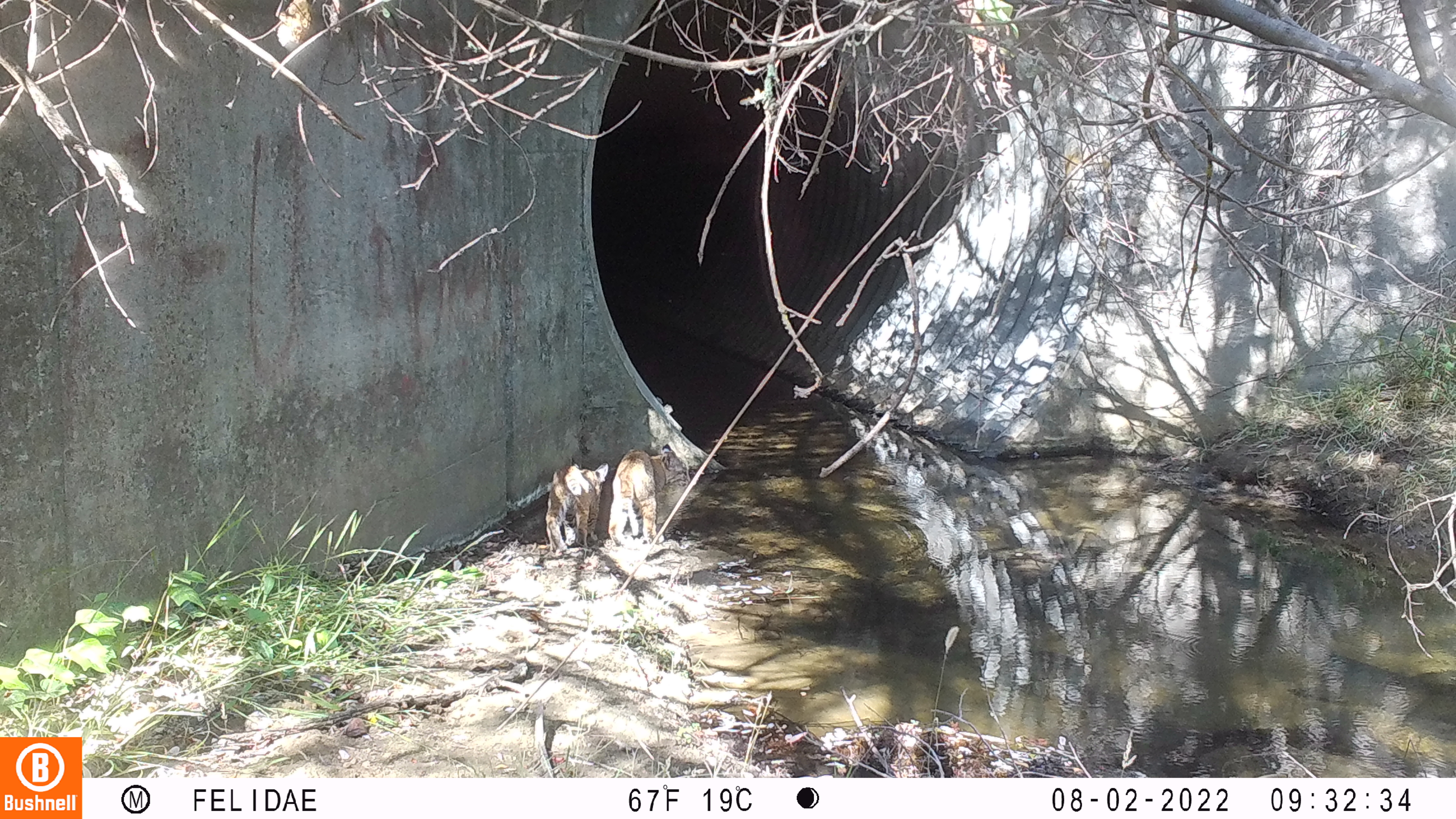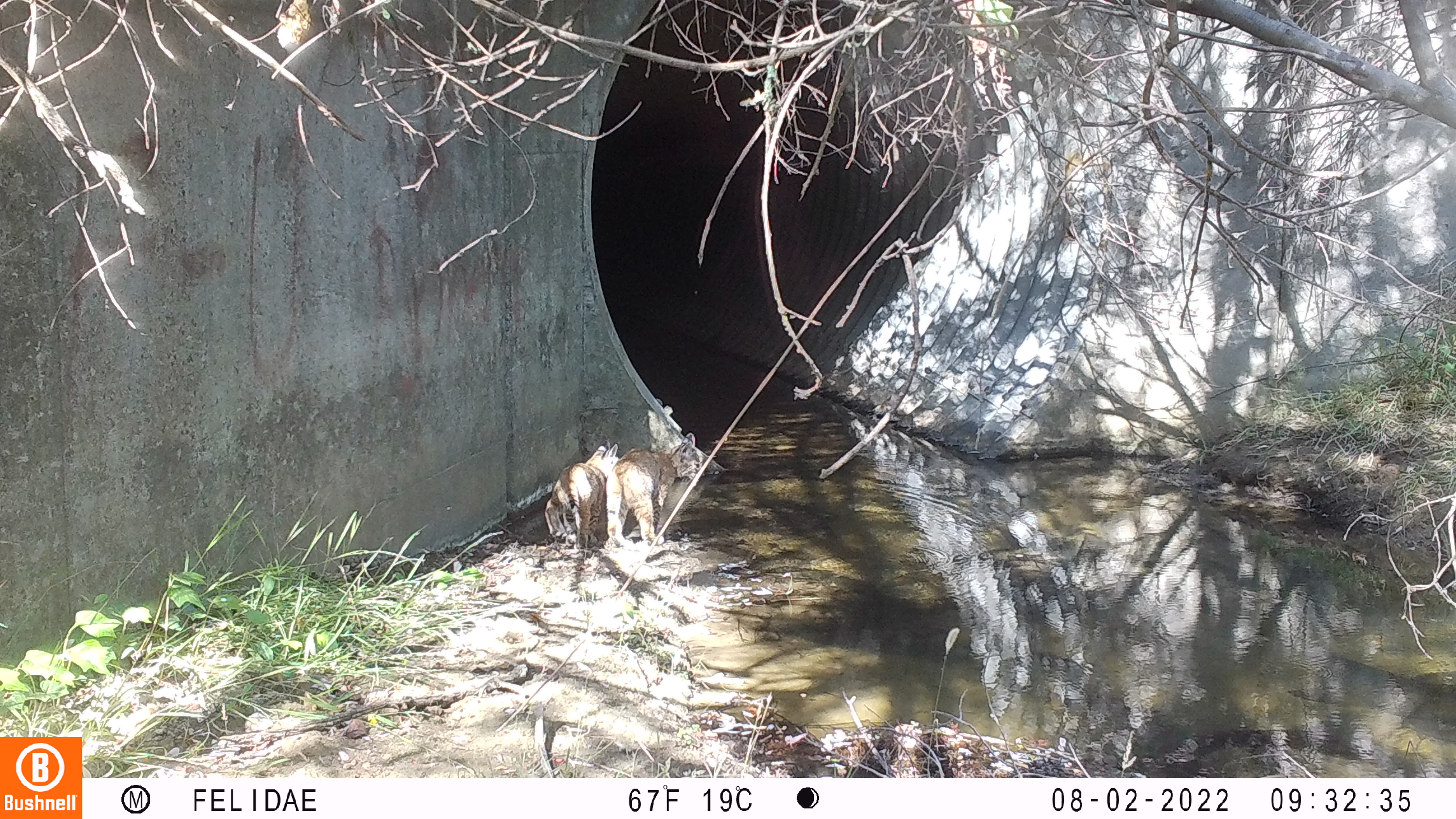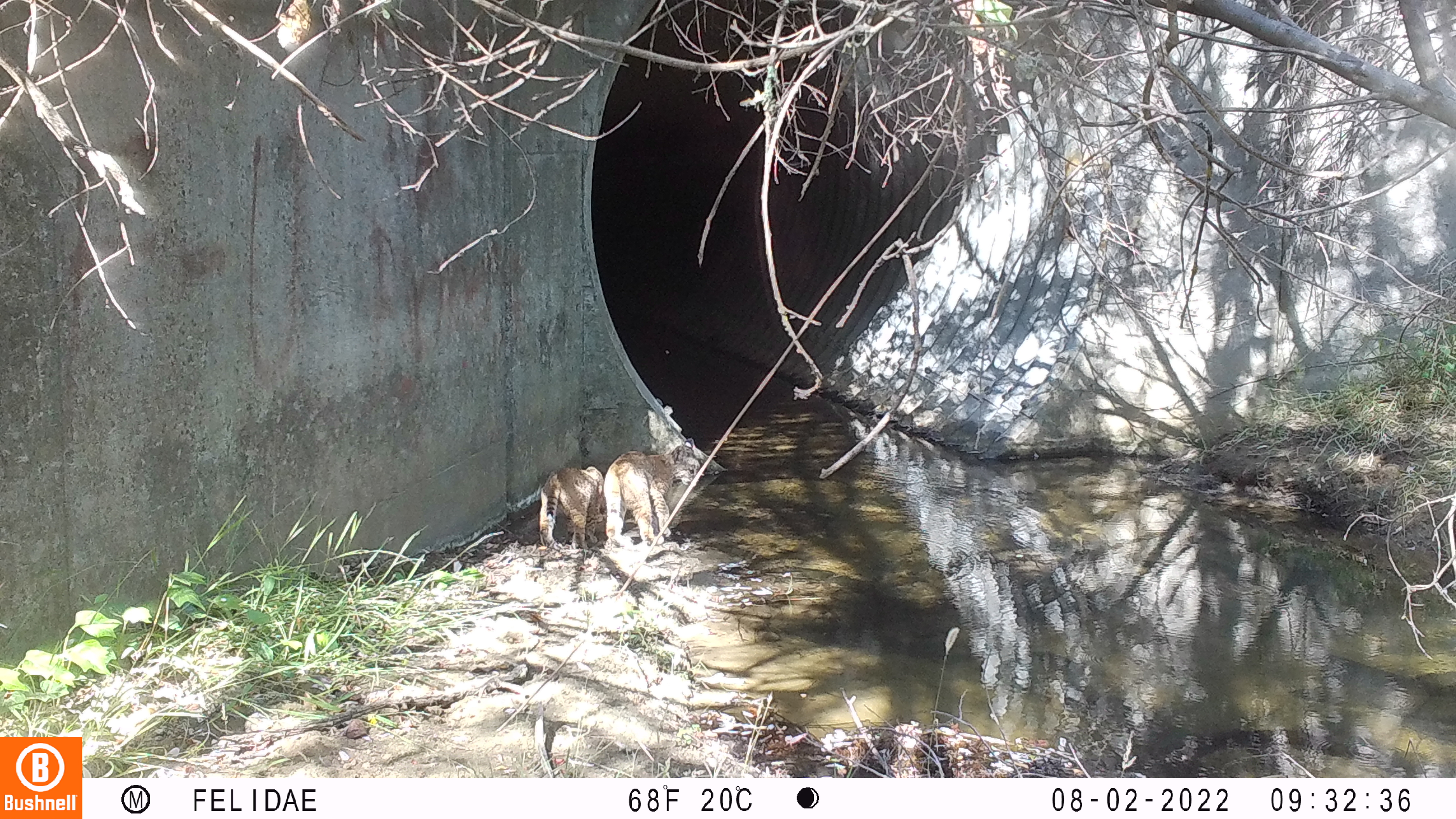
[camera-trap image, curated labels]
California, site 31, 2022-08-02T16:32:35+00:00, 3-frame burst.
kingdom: Animalia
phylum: Chordata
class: Mammalia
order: Carnivora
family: Felidae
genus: Lynx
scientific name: Lynx rufus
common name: bobcat